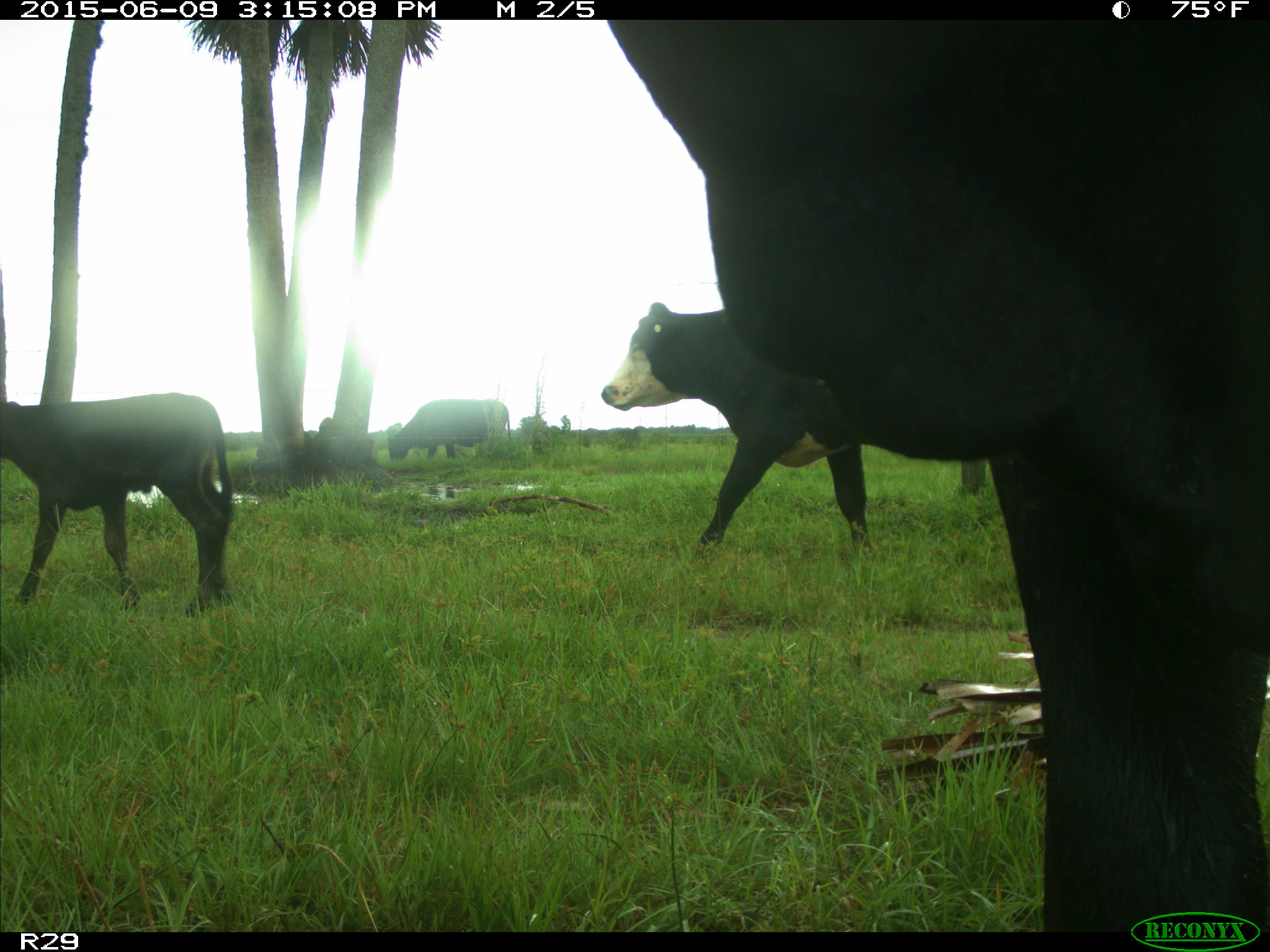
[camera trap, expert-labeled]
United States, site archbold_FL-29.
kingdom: Animalia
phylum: Chordata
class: Mammalia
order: Artiodactyla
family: Bovidae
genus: Bos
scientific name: Bos taurus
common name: domestic cow